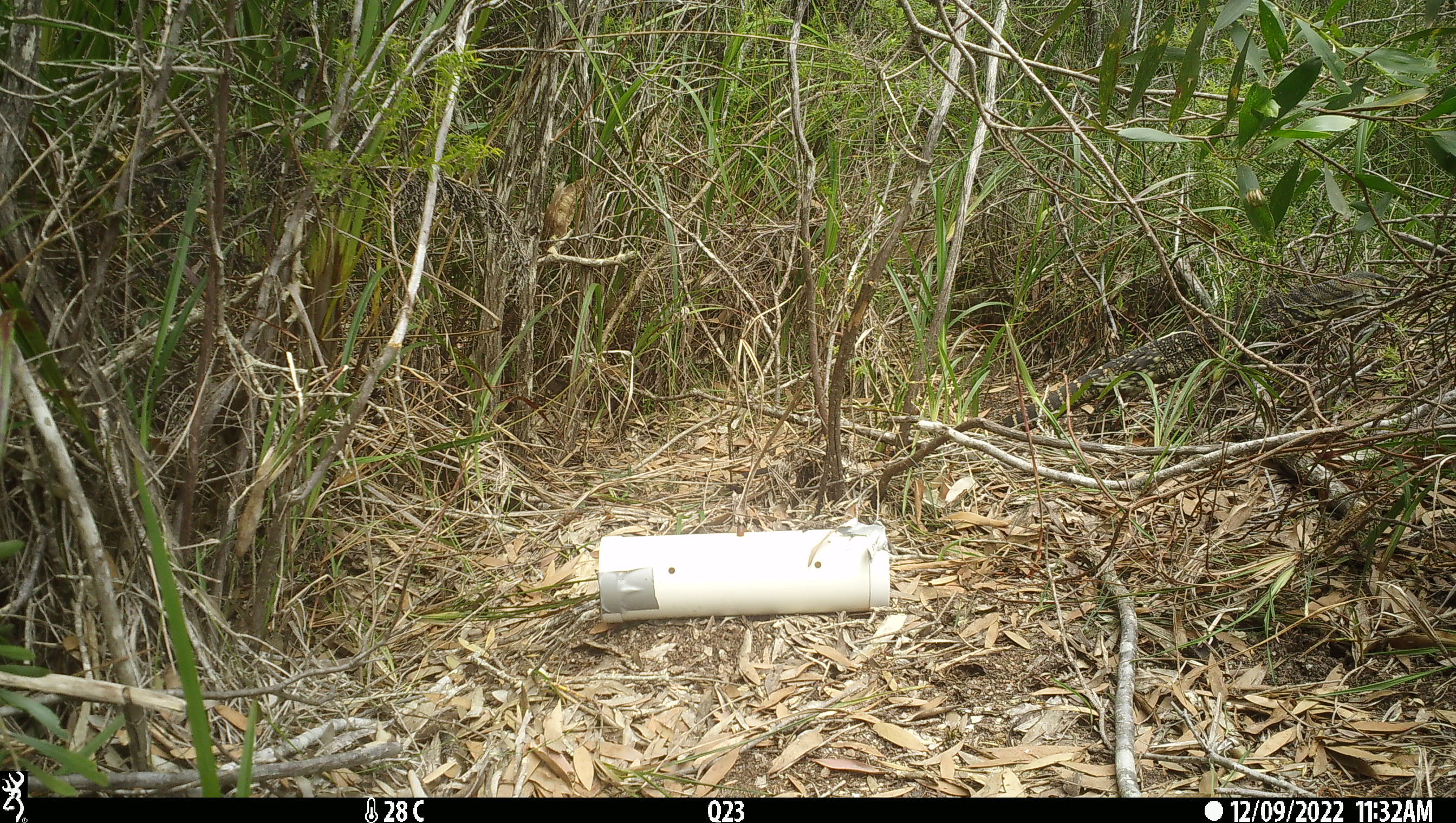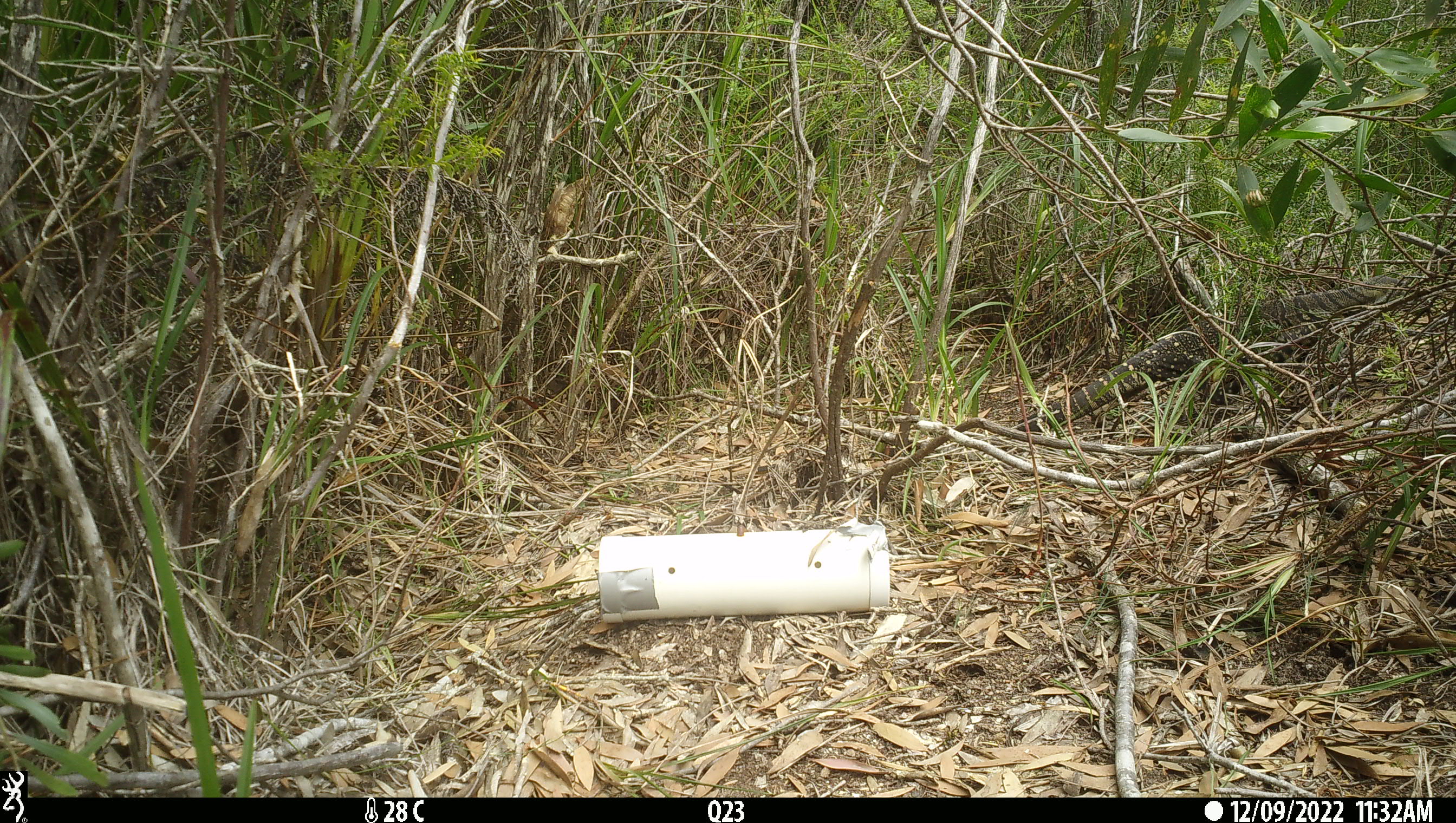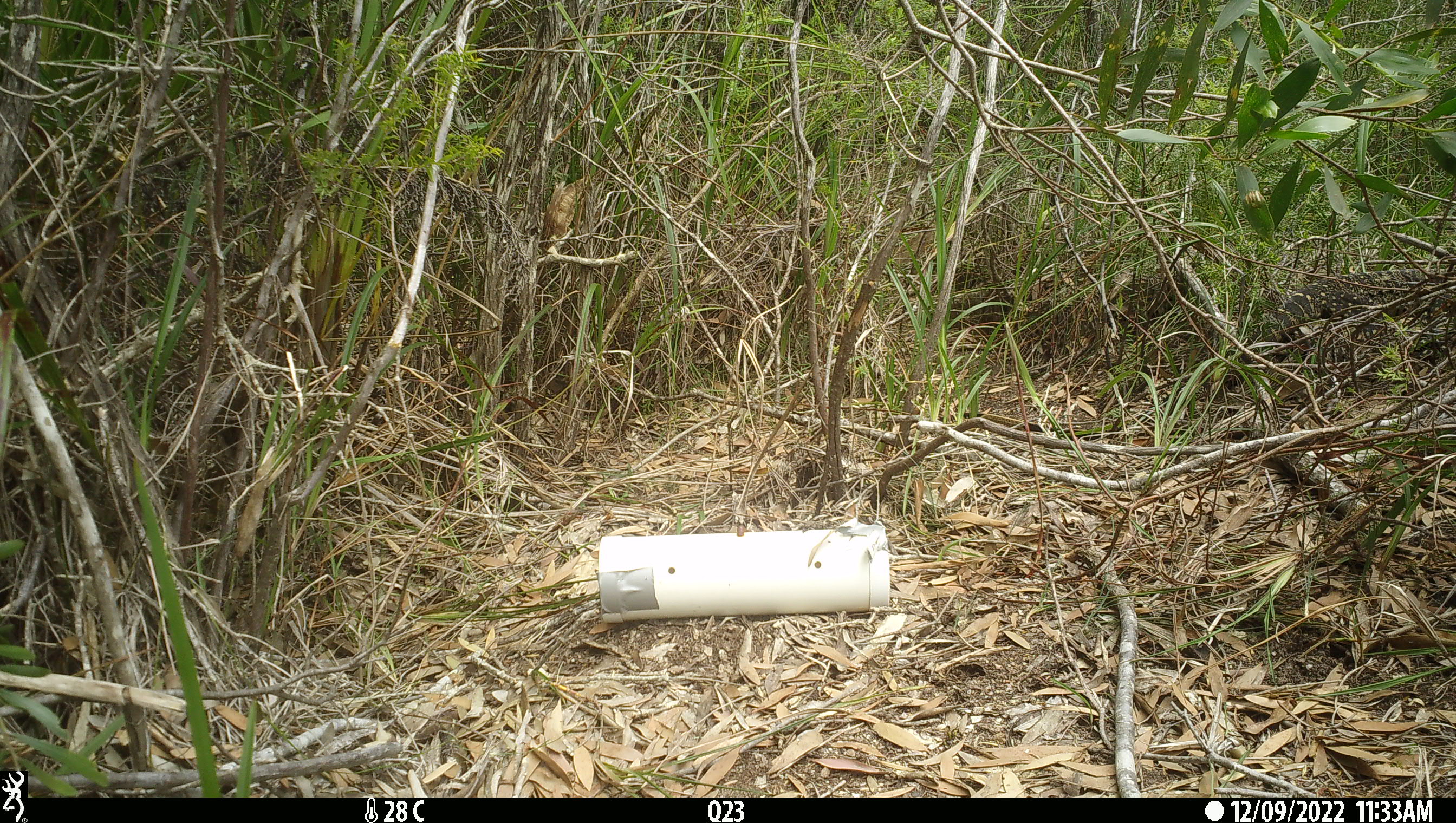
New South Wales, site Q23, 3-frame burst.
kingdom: Animalia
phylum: Chordata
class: Reptilia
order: Squamata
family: Varanidae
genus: Varanus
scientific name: Varanus varius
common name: lace monitor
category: goanna